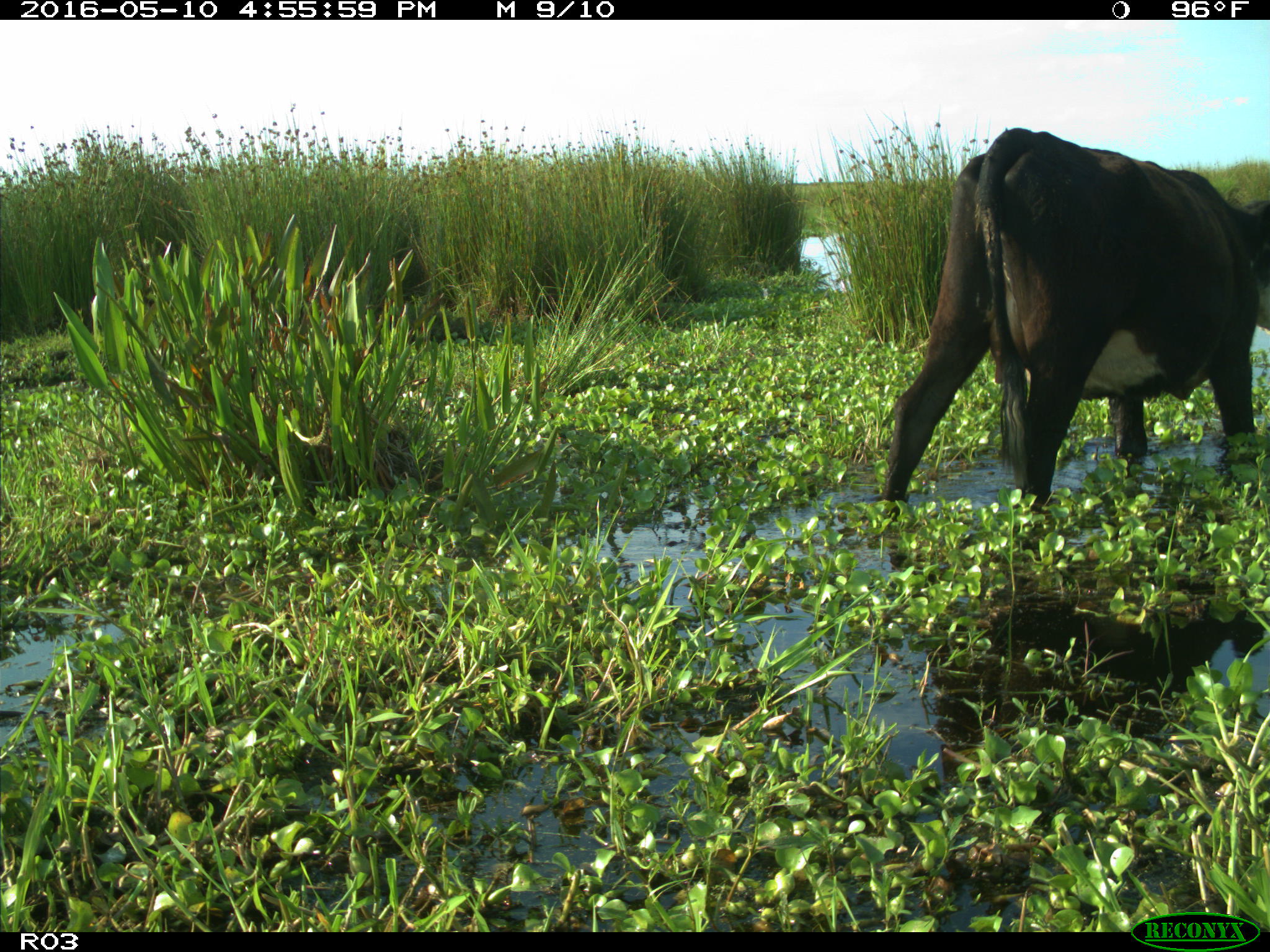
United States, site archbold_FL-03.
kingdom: Animalia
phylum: Chordata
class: Mammalia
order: Artiodactyla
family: Bovidae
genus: Bos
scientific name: Bos taurus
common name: domestic cow